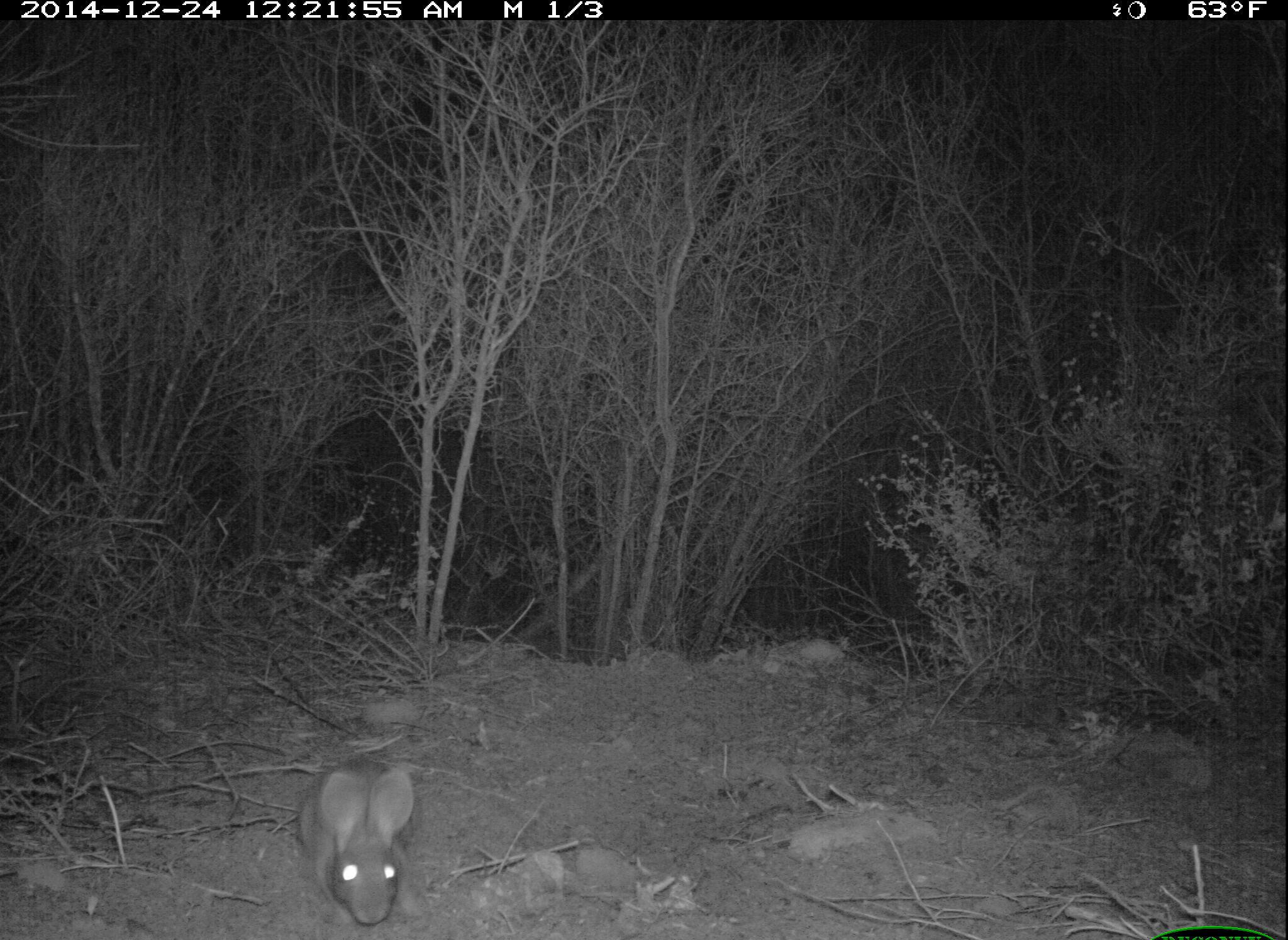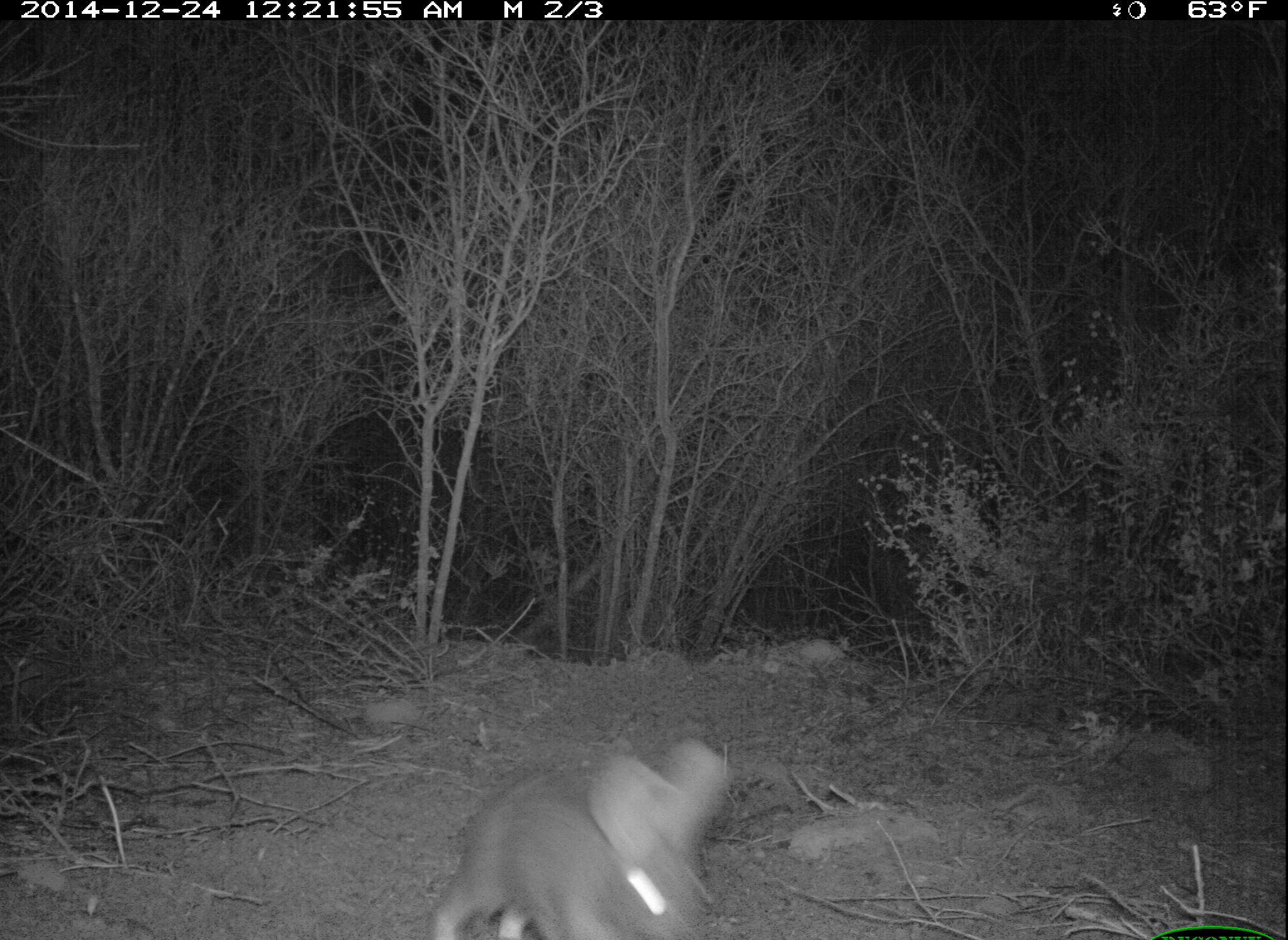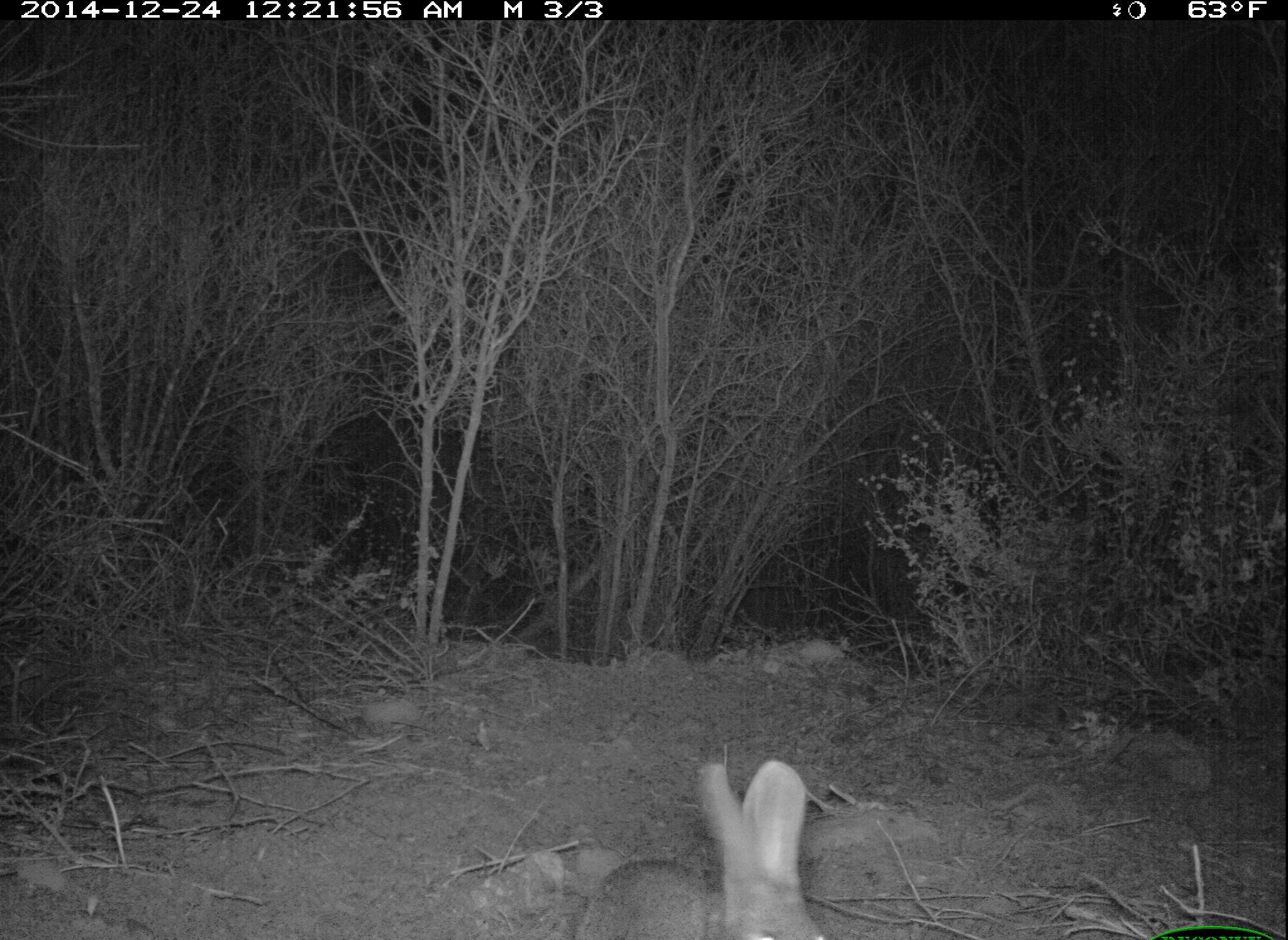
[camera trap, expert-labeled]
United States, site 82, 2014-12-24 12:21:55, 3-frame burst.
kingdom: Animalia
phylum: Chordata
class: Mammalia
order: Lagomorpha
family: Leporidae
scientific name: Leporidae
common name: rabbits and hares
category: rabbit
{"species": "rabbit (rabbits and hares) (Leporidae)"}